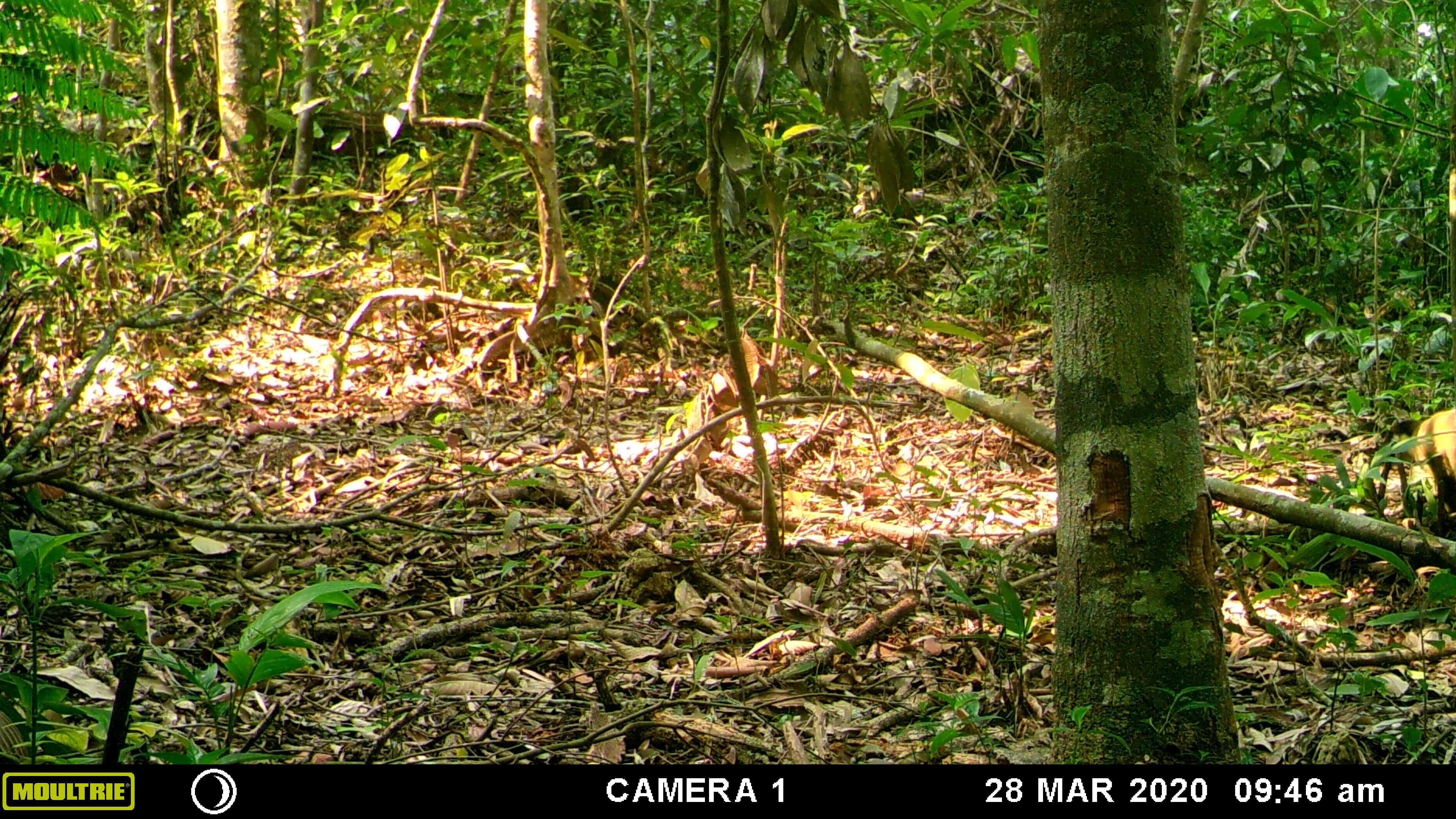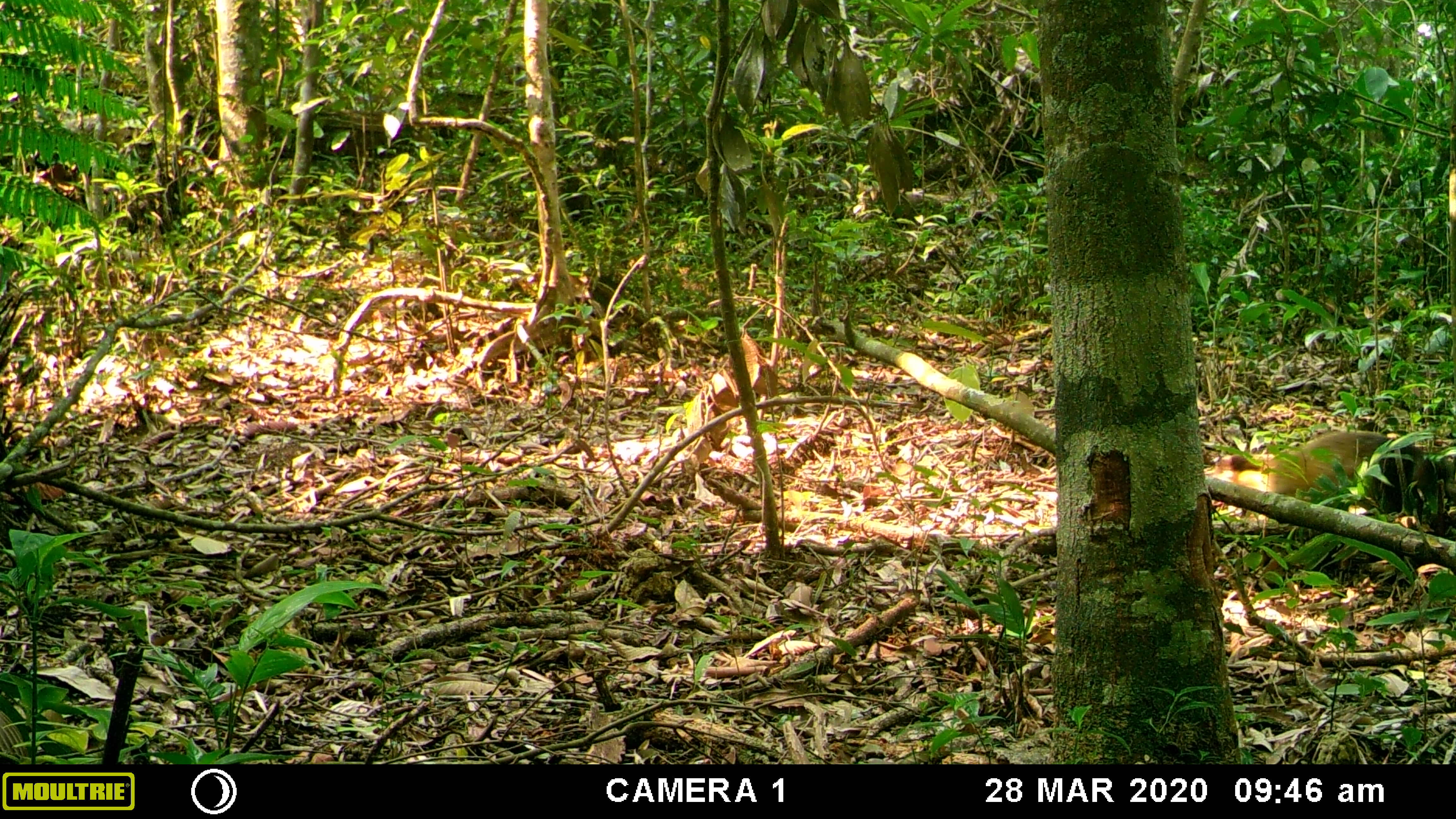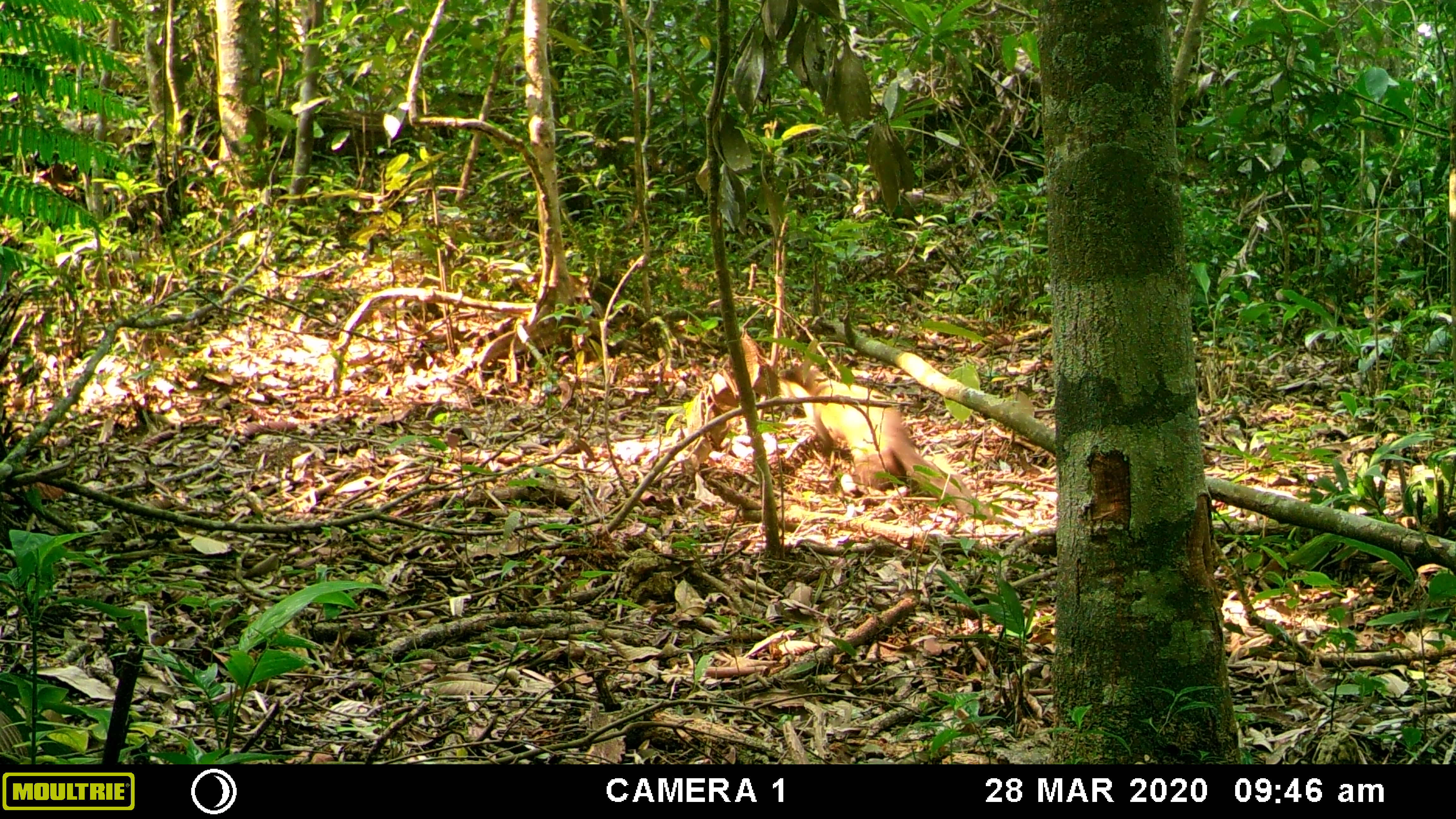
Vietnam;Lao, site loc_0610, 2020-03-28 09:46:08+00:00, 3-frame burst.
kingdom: Animalia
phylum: Chordata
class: Mammalia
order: Carnivora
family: Mustelidae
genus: Martes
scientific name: Martes flavigula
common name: yellow-throated marten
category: yellow throated marten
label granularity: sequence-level